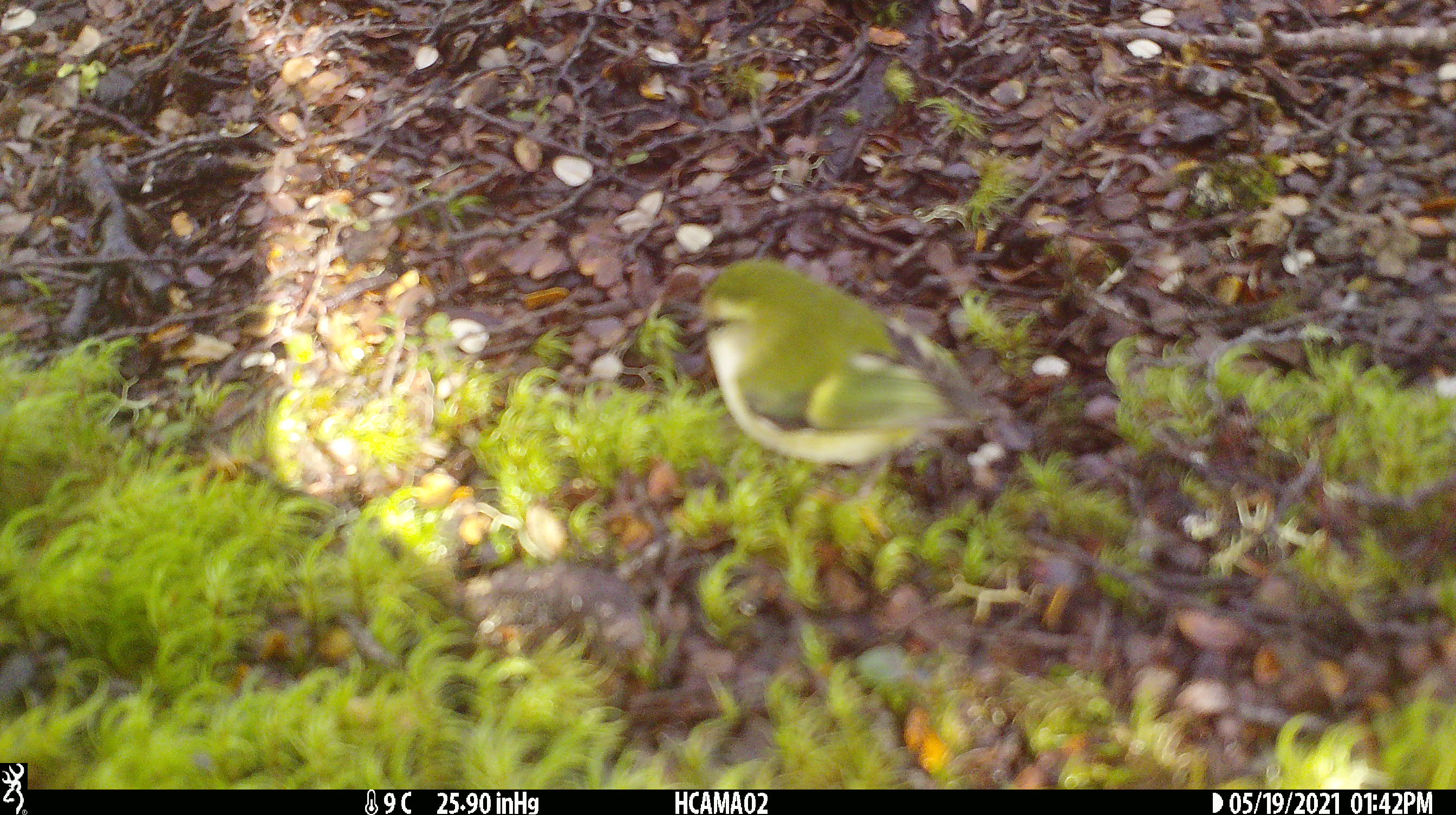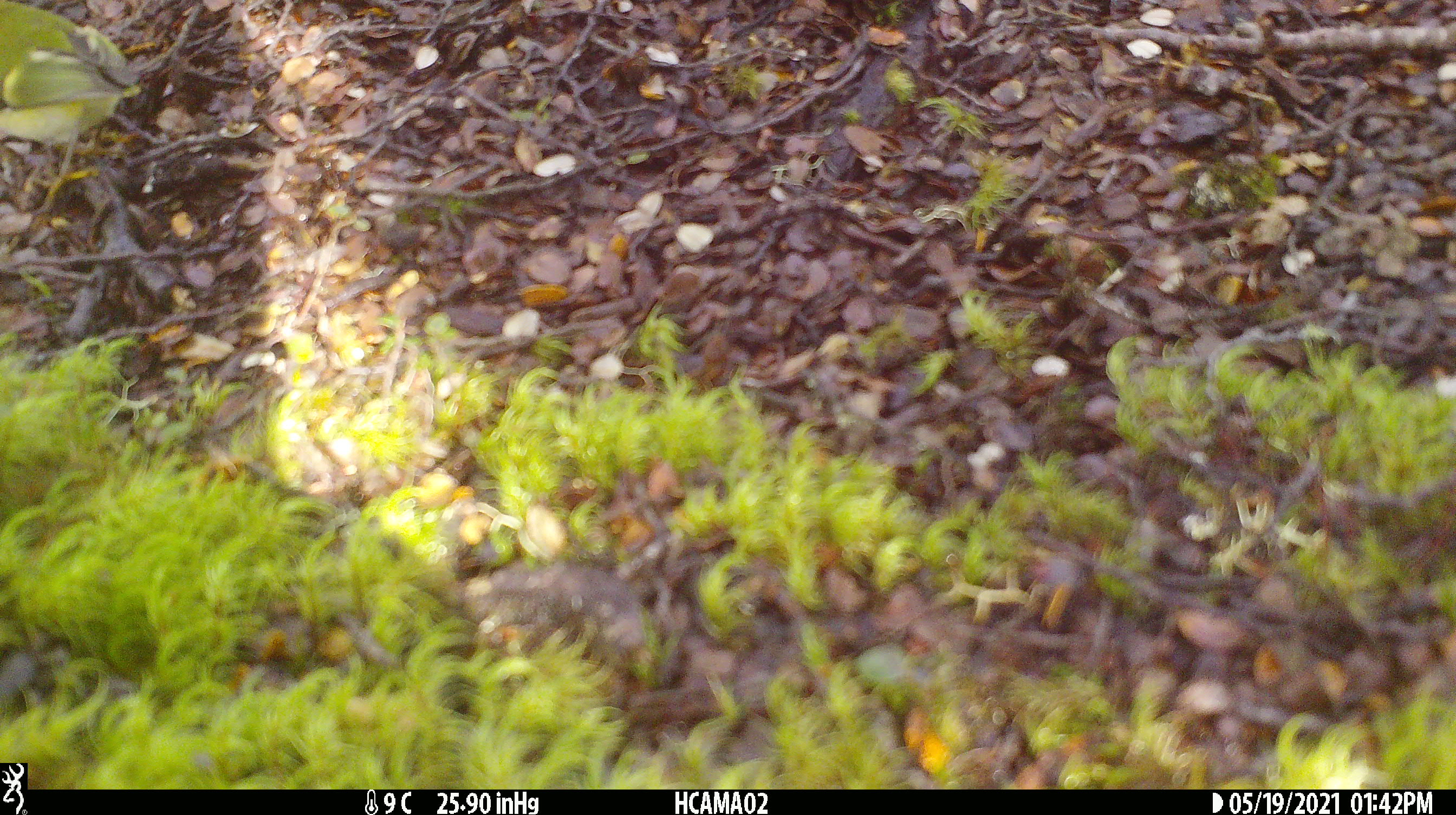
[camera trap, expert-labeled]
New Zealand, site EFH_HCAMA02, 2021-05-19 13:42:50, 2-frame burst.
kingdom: Animalia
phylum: Chordata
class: Aves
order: Passeriformes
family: Acanthisittidae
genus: Acanthisitta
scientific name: Acanthisitta chloris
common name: rifleman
Rifleman (Acanthisitta chloris).